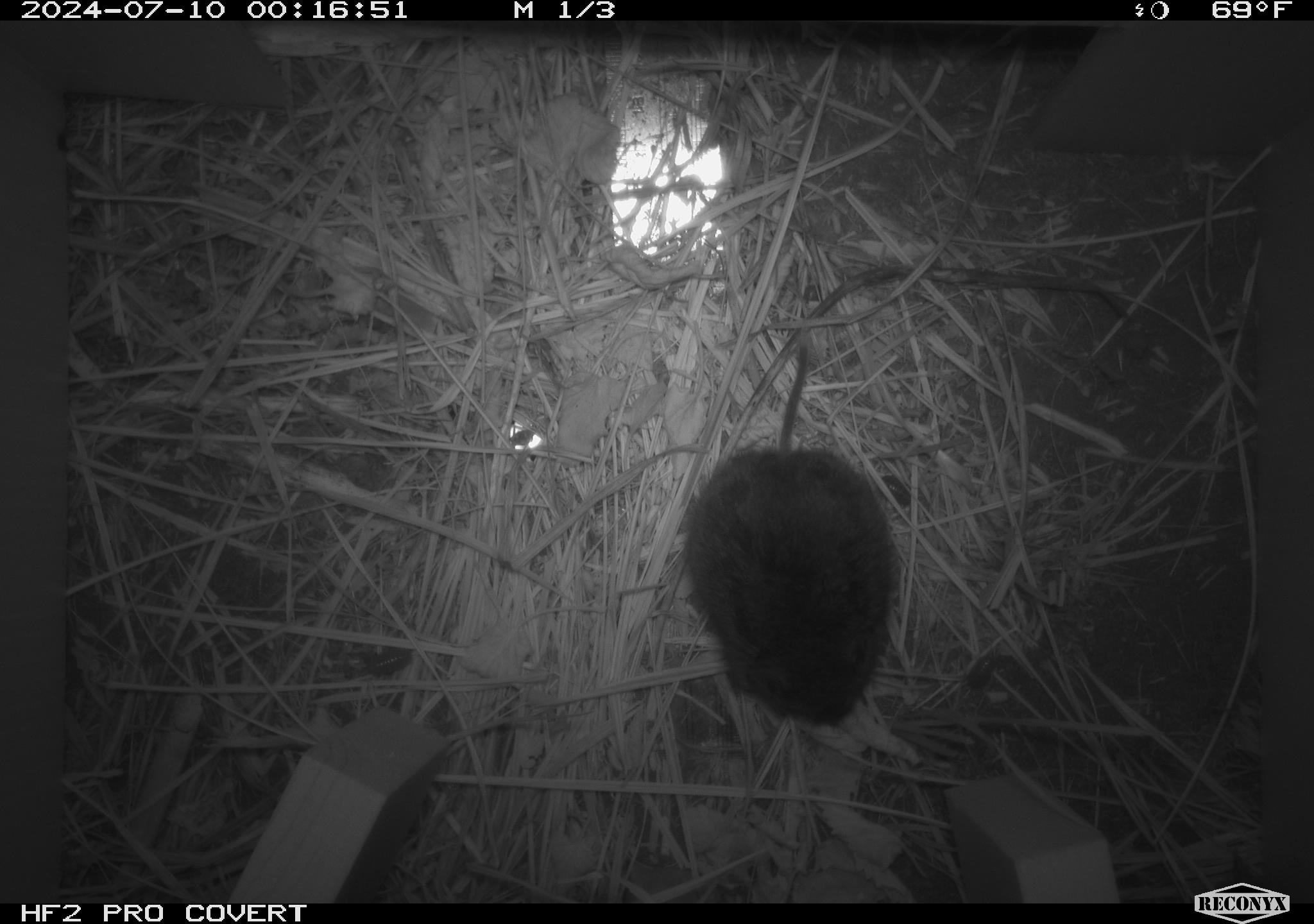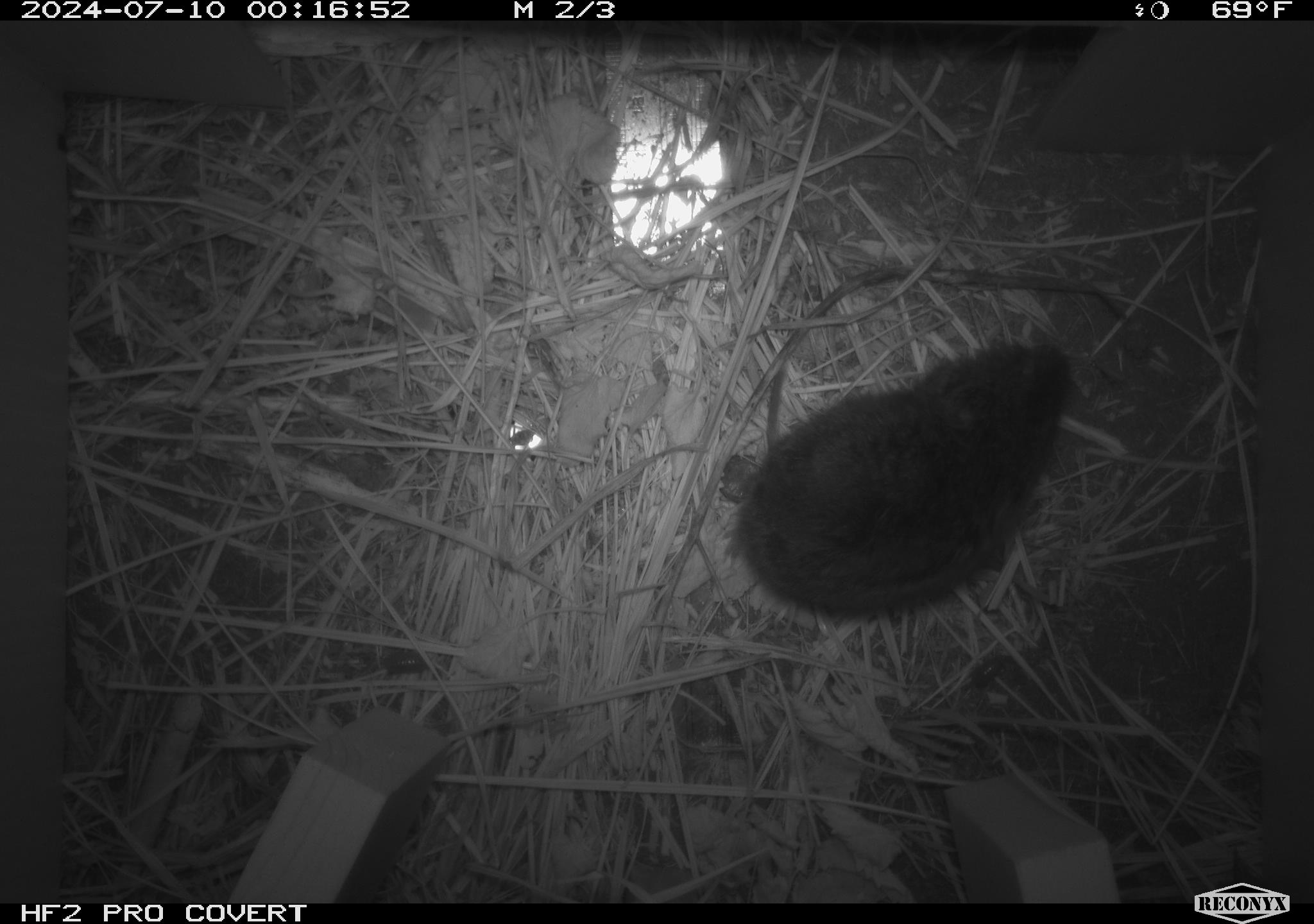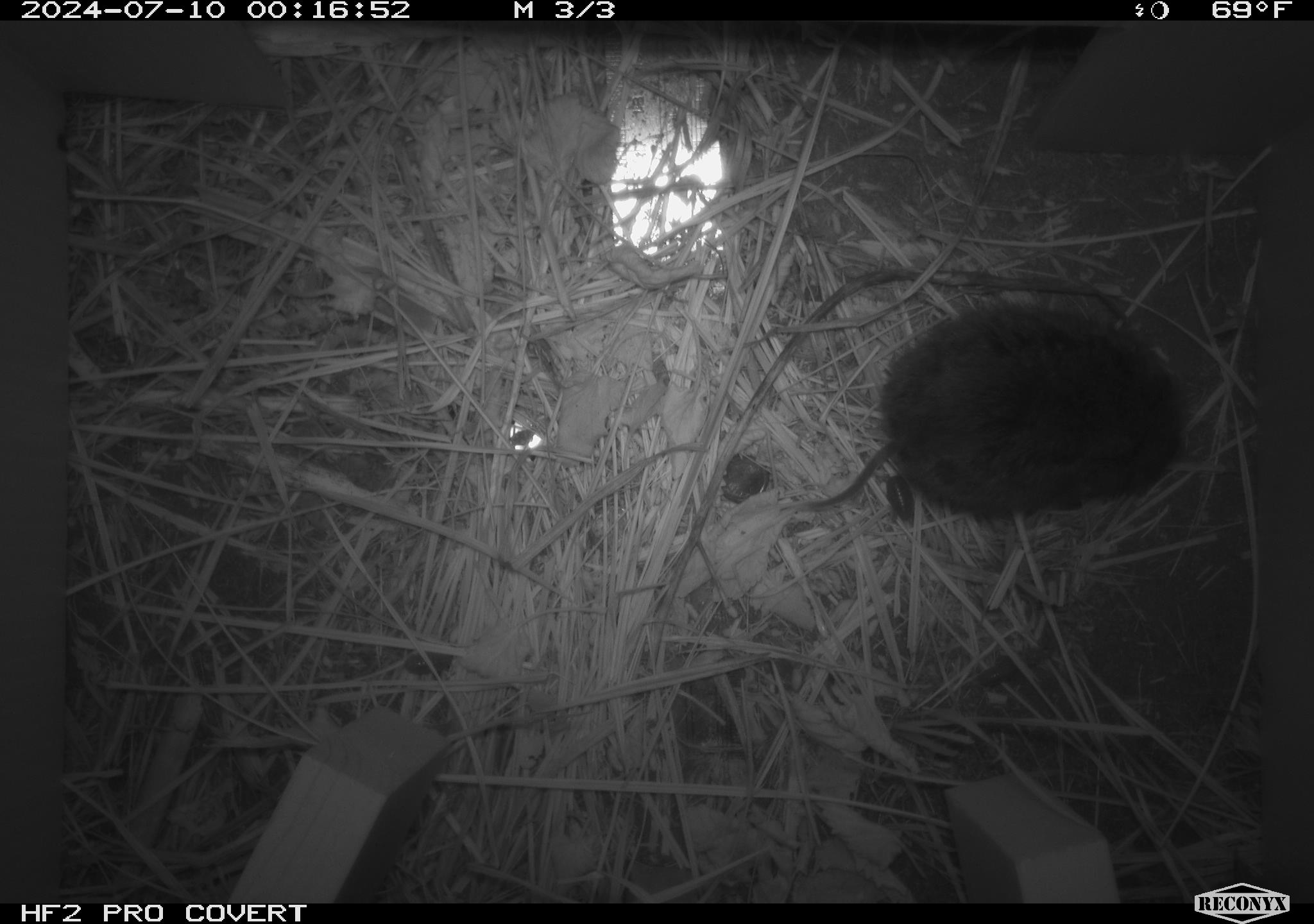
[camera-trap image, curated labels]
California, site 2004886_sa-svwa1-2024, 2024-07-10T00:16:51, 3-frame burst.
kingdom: Animalia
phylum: Chordata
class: Mammalia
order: Rodentia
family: Cricetidae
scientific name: Arvicolinae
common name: voles, lemmings, and muskrats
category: arvicolinae subfamily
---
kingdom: Animalia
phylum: Arthropoda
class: Malacostraca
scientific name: Malacostraca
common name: amphipods, crabs, isopods, krill, lobsters and shrimps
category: malacostracan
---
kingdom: Animalia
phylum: Arthropoda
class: Insecta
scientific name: Insecta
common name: insect